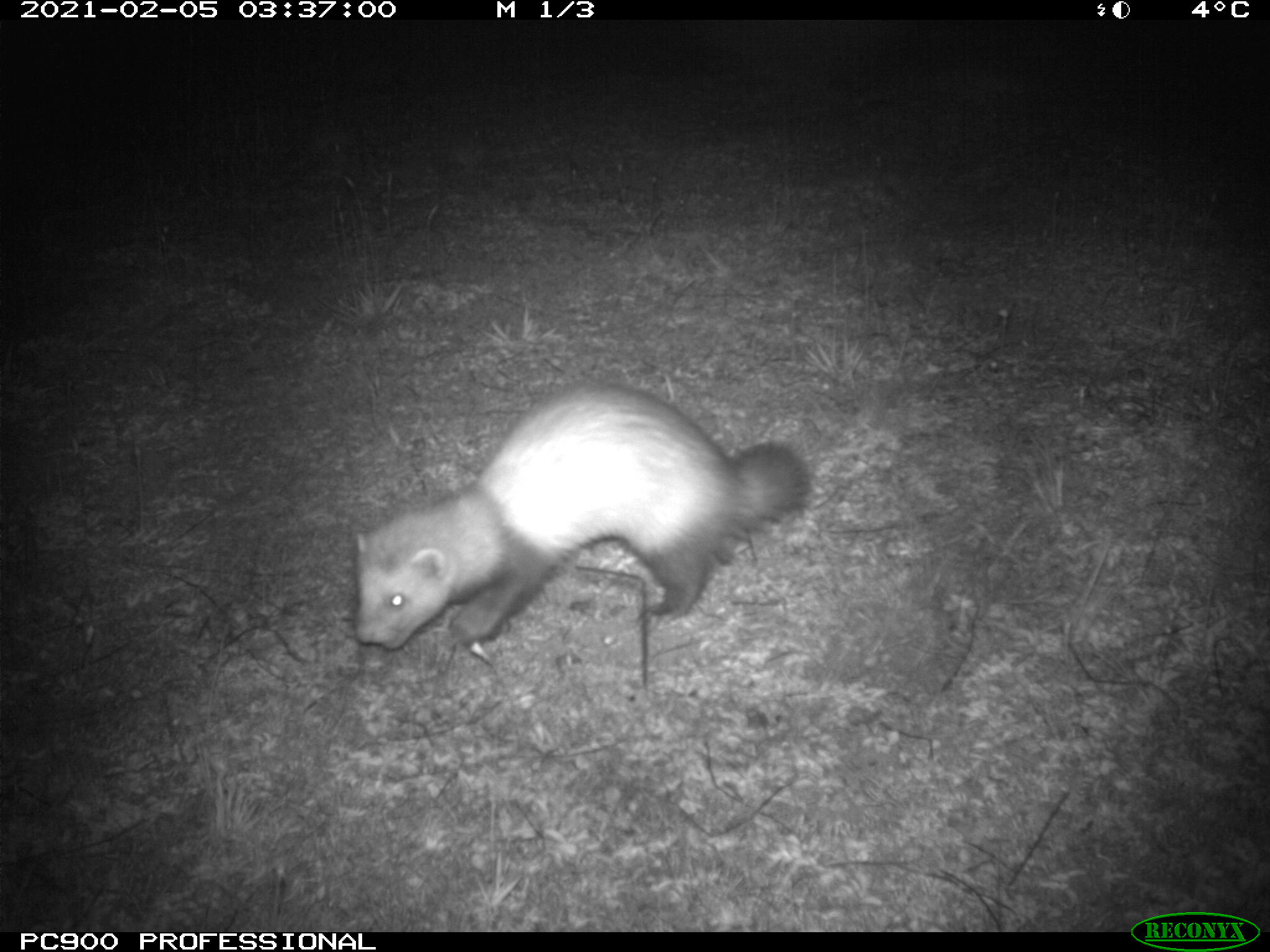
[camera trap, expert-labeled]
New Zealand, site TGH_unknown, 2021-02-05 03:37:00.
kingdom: Animalia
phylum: Chordata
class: Mammalia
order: Carnivora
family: Mustelidae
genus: Mustela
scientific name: Mustela furo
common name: ferret